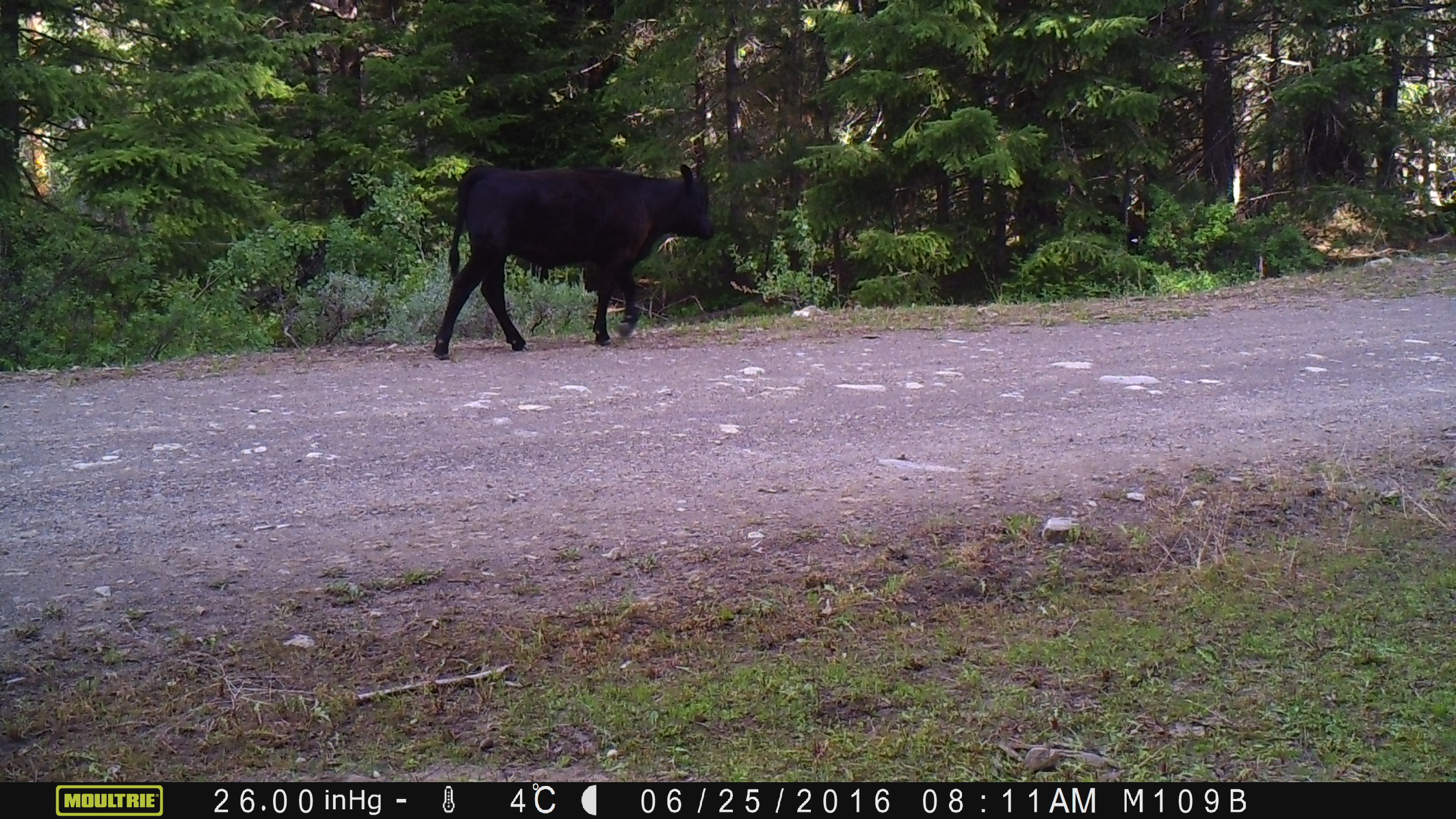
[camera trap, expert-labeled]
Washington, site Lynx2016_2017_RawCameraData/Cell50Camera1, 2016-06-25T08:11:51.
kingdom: Animalia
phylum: Chordata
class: Mammalia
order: Artiodactyla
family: Bovidae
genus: Bos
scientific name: Bos taurus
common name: domestic cattle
Domestic cattle (Bos taurus). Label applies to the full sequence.